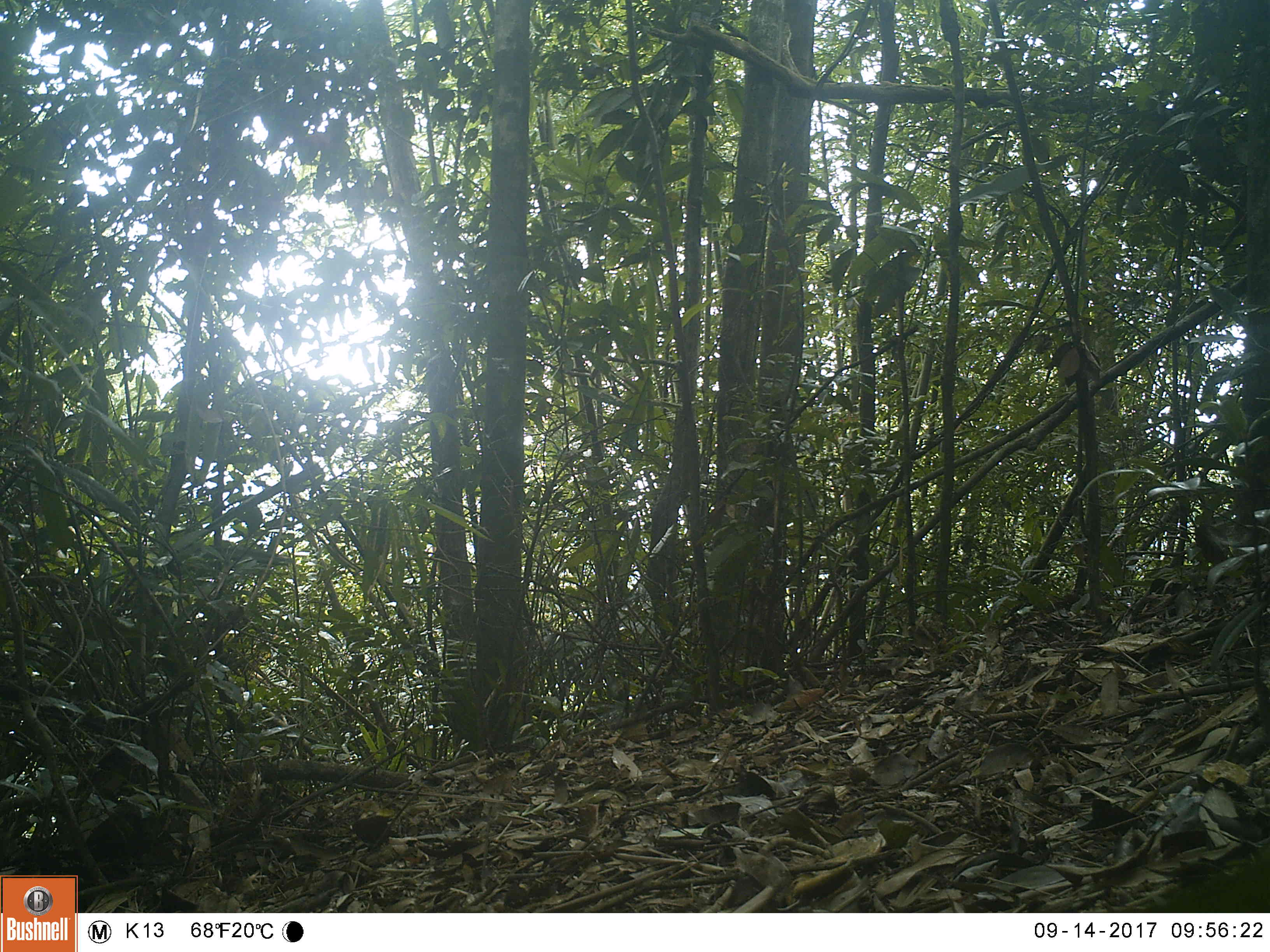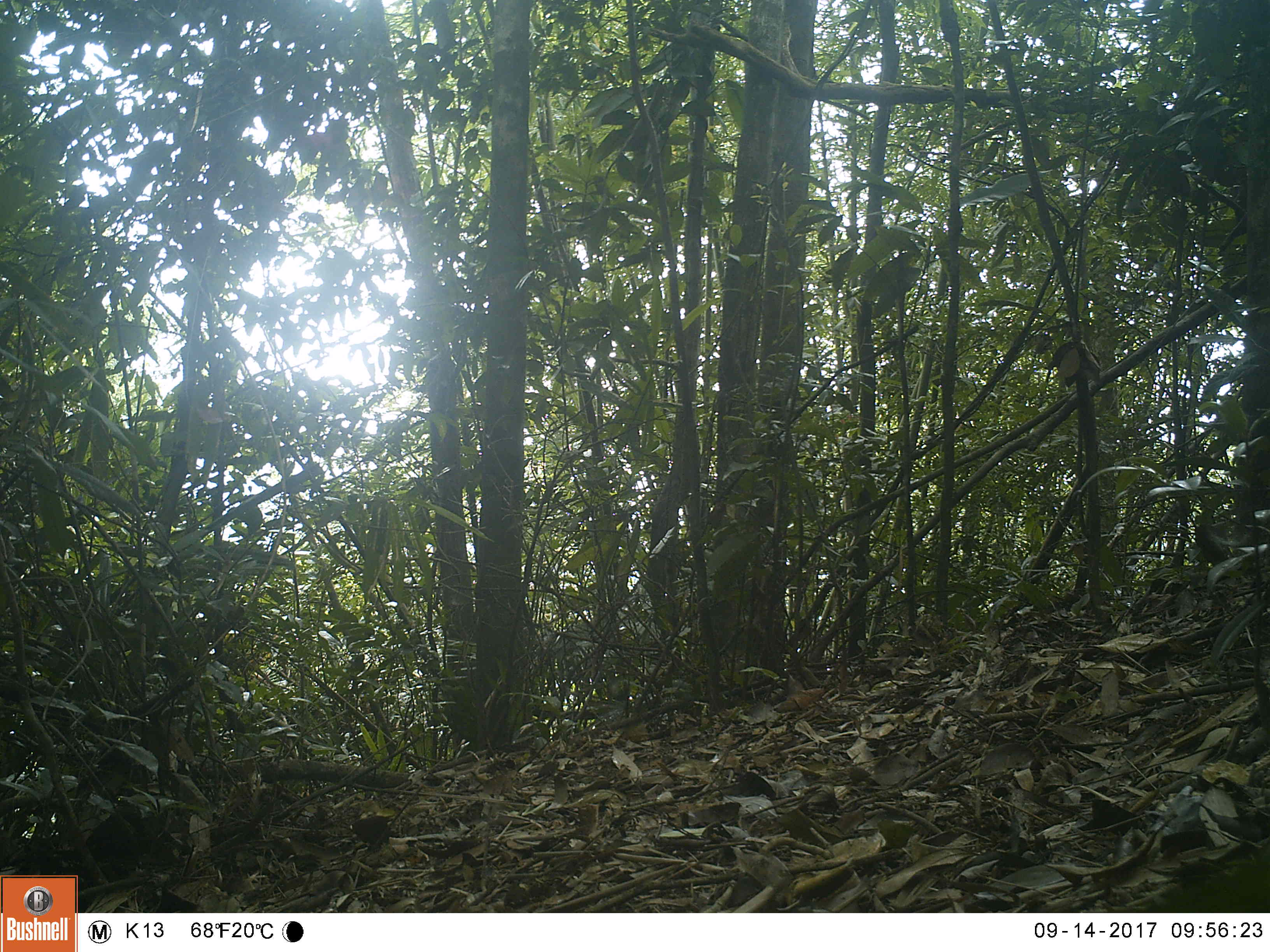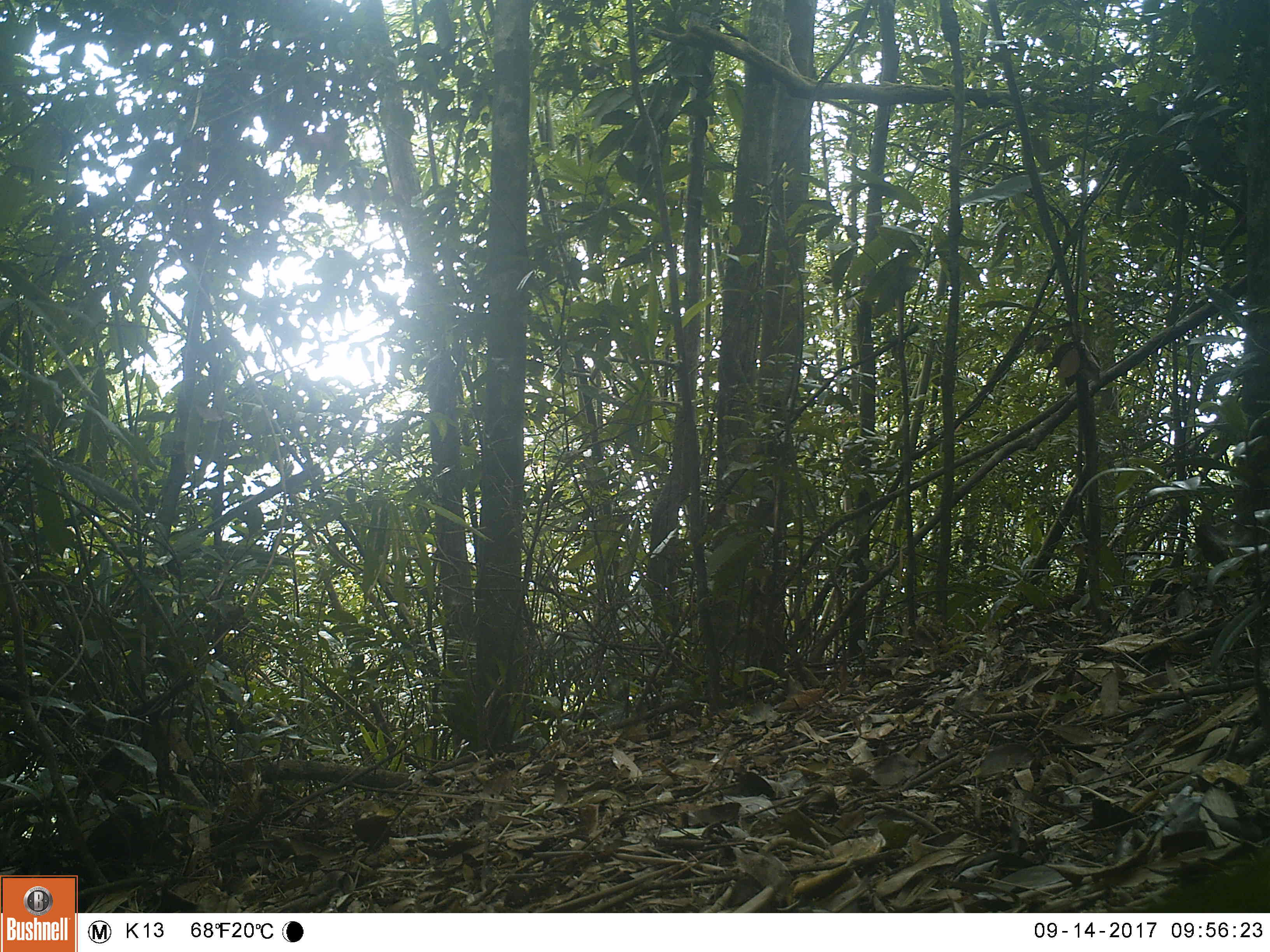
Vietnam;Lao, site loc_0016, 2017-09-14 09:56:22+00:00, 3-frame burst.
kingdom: Animalia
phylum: Chordata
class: Mammalia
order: Primates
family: Cercopithecidae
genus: Macaca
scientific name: Macaca nemestrina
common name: pig-tailed macaque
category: pig tailed macaque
Pig tailed macaque (pig-tailed macaque) (Macaca nemestrina). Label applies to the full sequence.